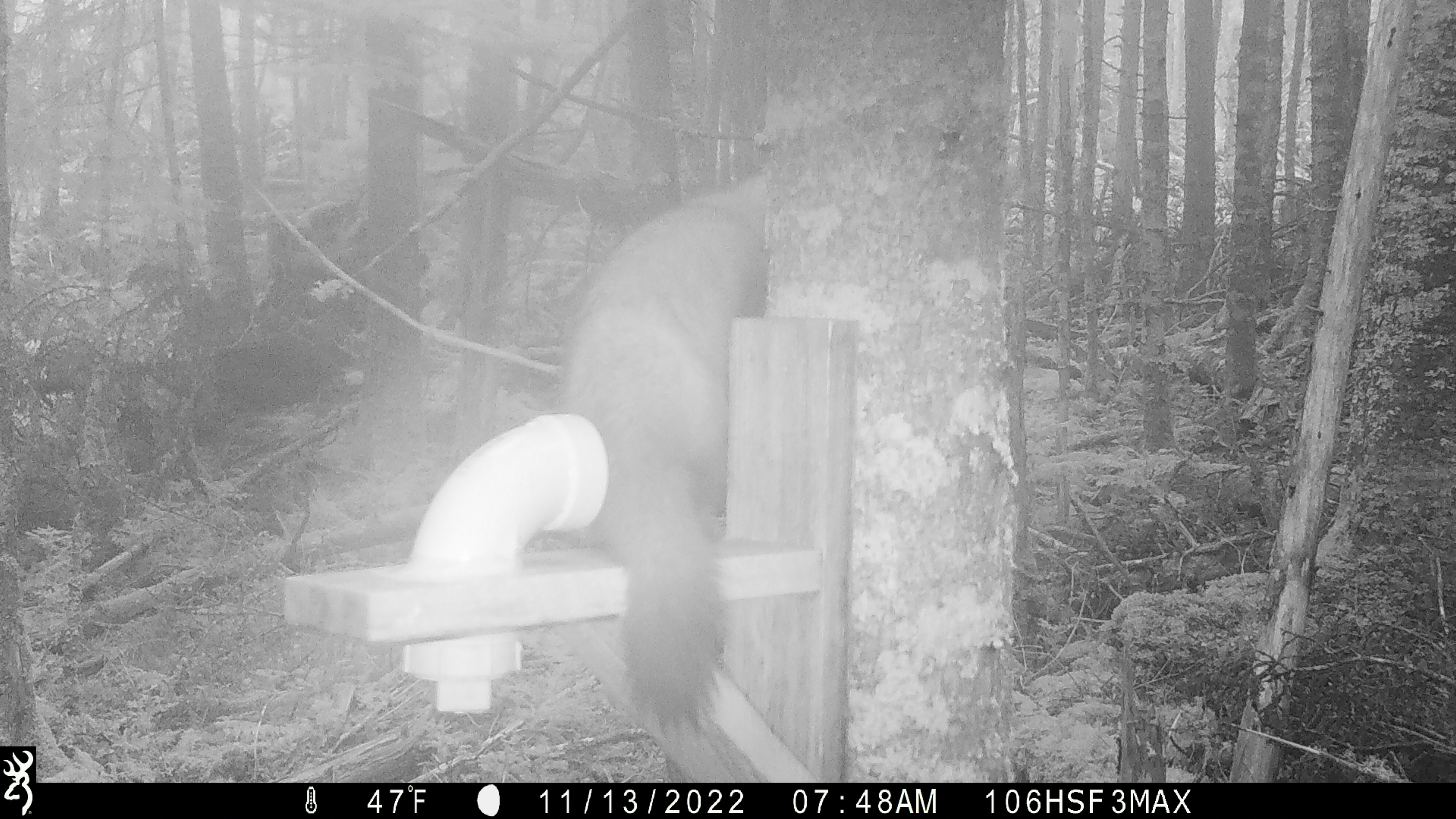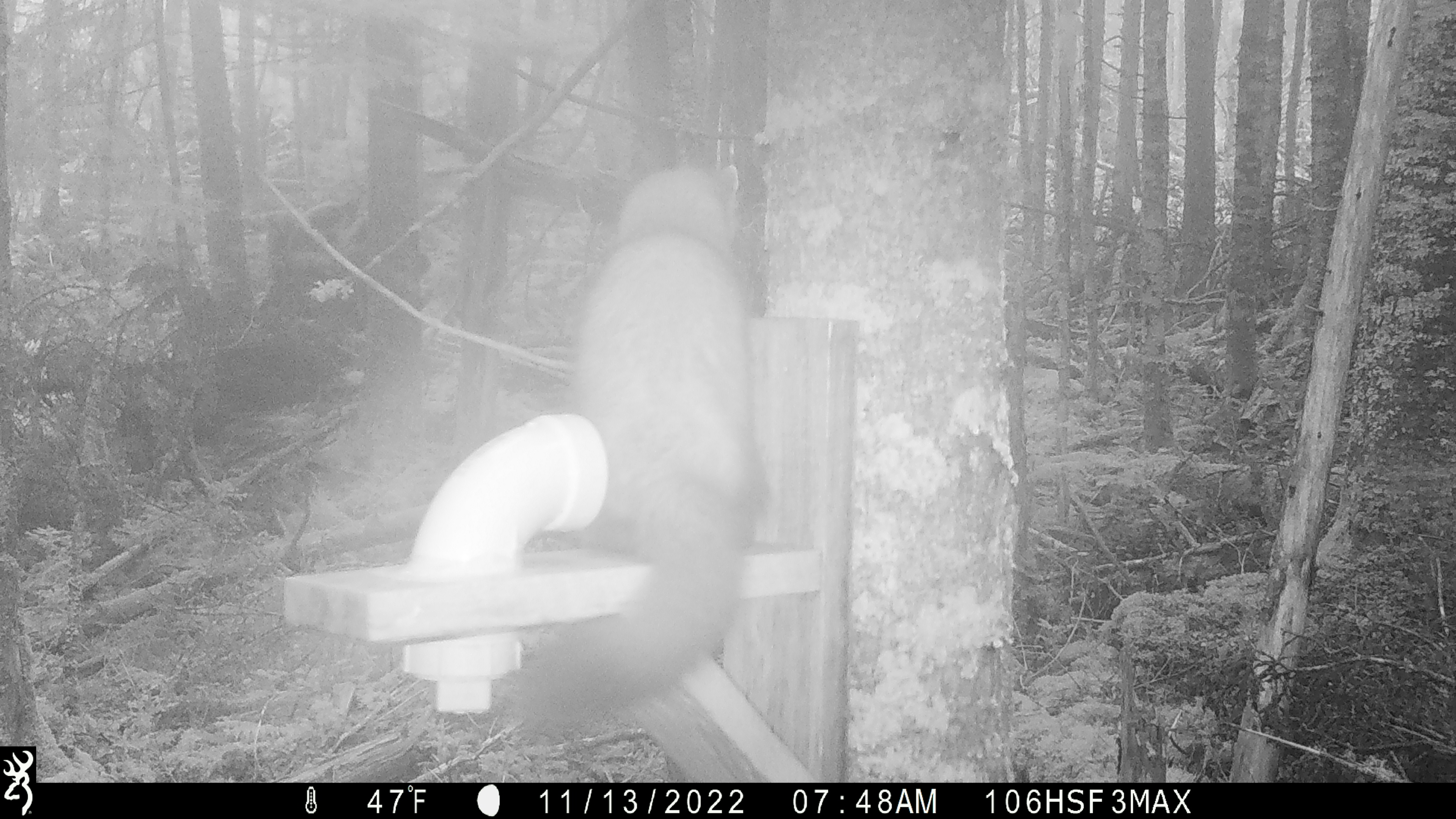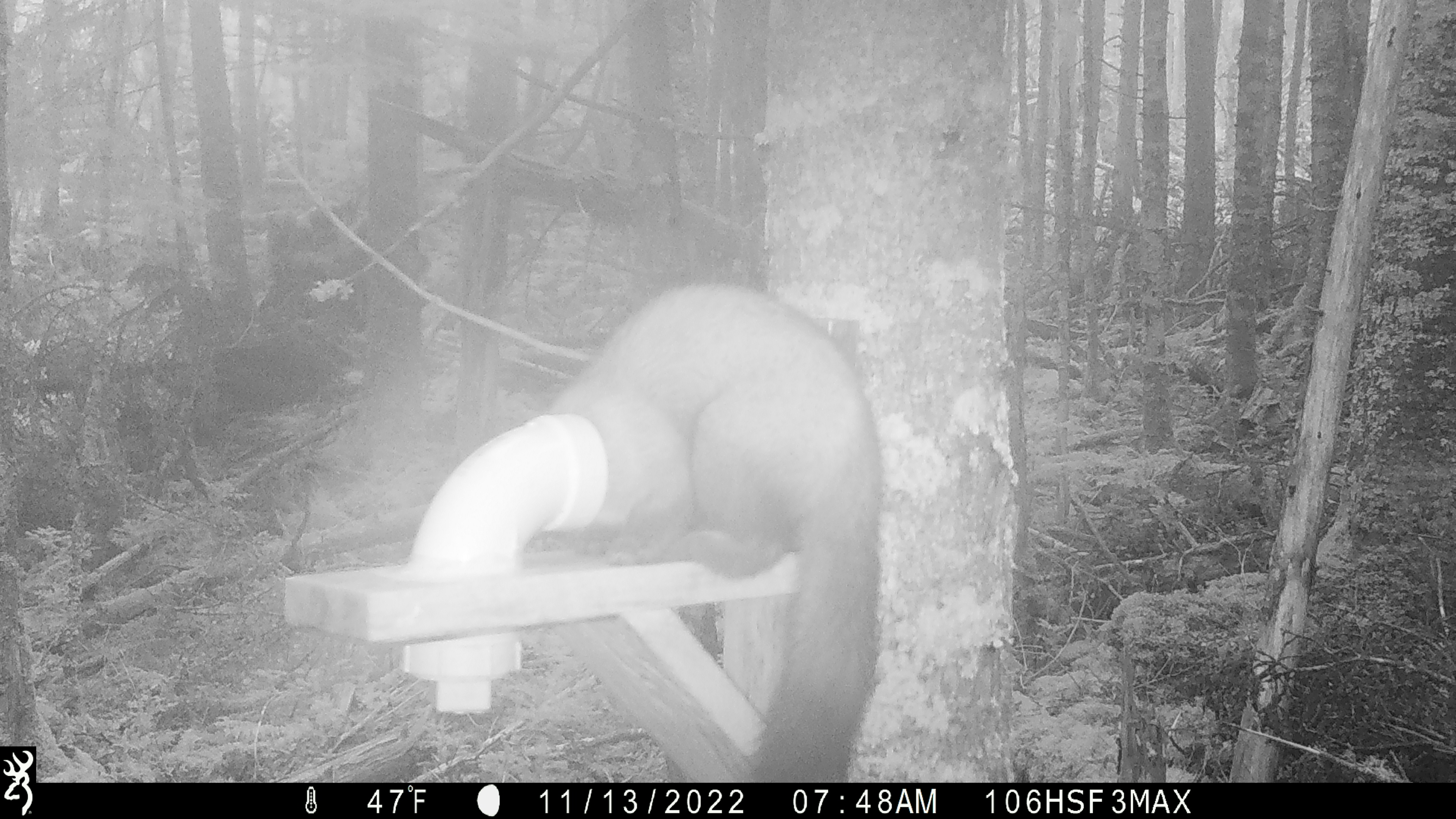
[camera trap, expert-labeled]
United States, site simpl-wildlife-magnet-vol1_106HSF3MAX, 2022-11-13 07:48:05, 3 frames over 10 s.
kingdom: Animalia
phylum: Chordata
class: Mammalia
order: Carnivora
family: Mustelidae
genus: Martes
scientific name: Martes americana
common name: american marten